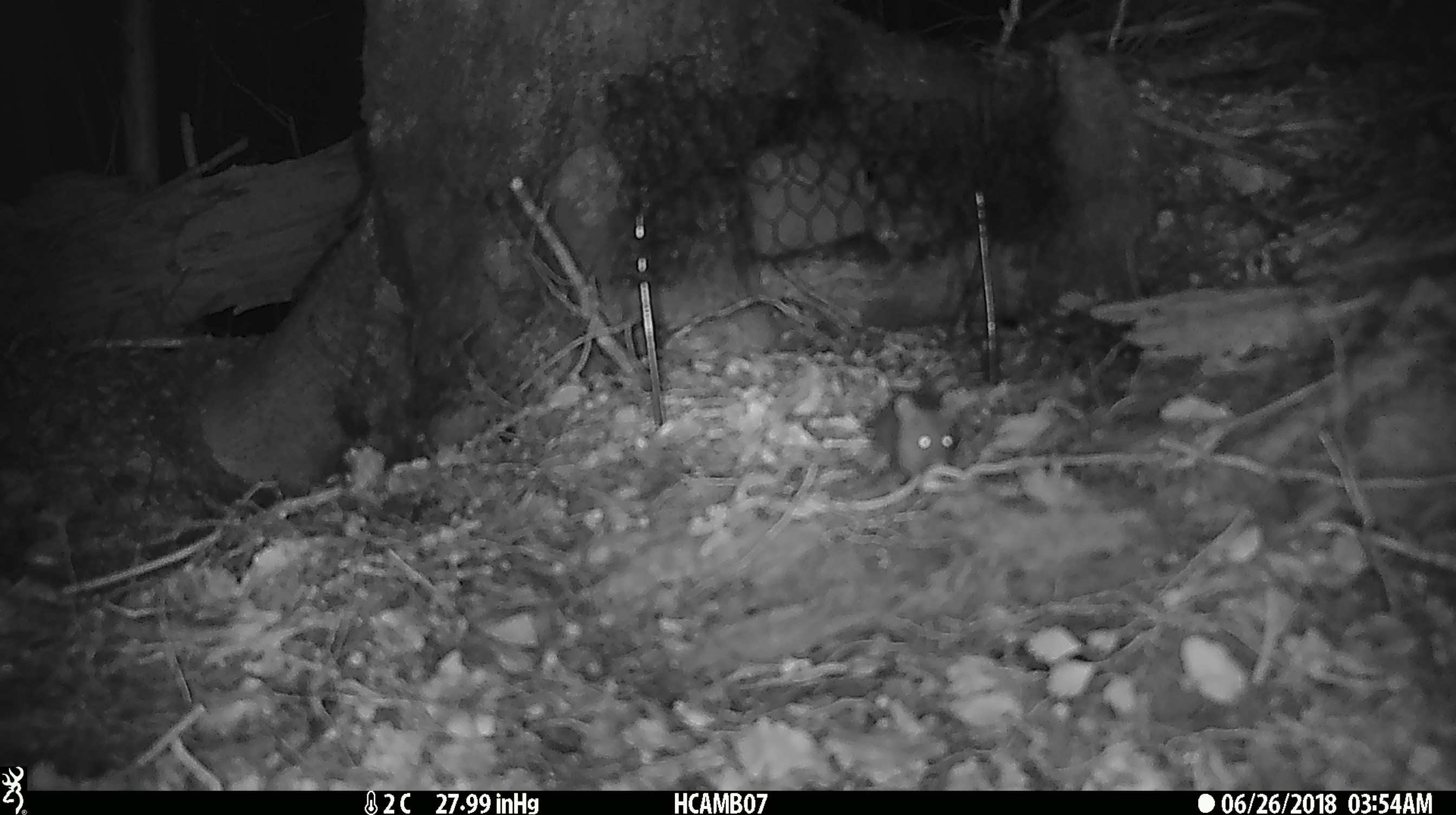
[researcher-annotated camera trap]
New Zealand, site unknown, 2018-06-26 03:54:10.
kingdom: Animalia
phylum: Chordata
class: Mammalia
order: Rodentia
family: Muridae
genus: Mus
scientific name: Mus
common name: mouse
Mouse (Mus).